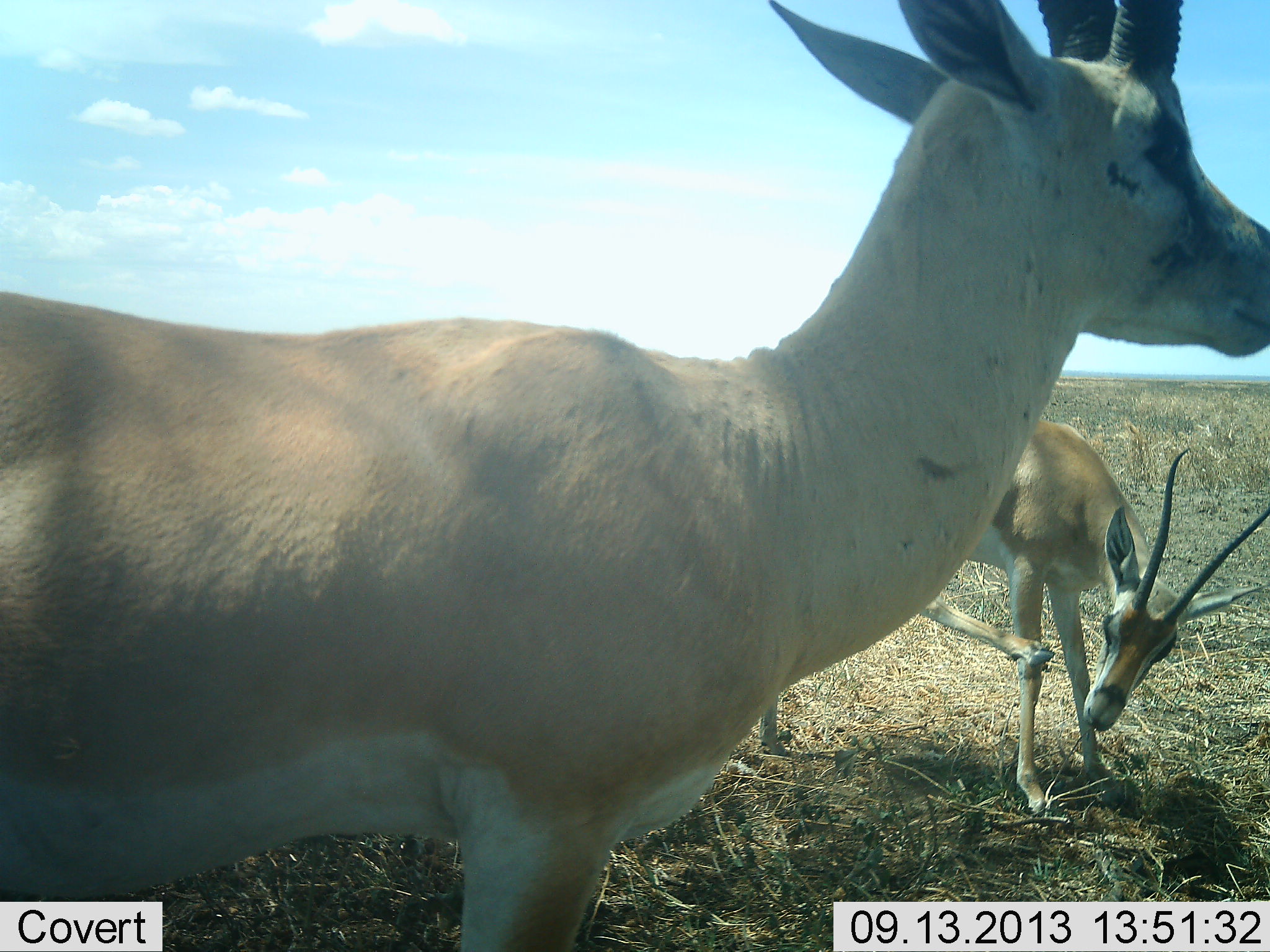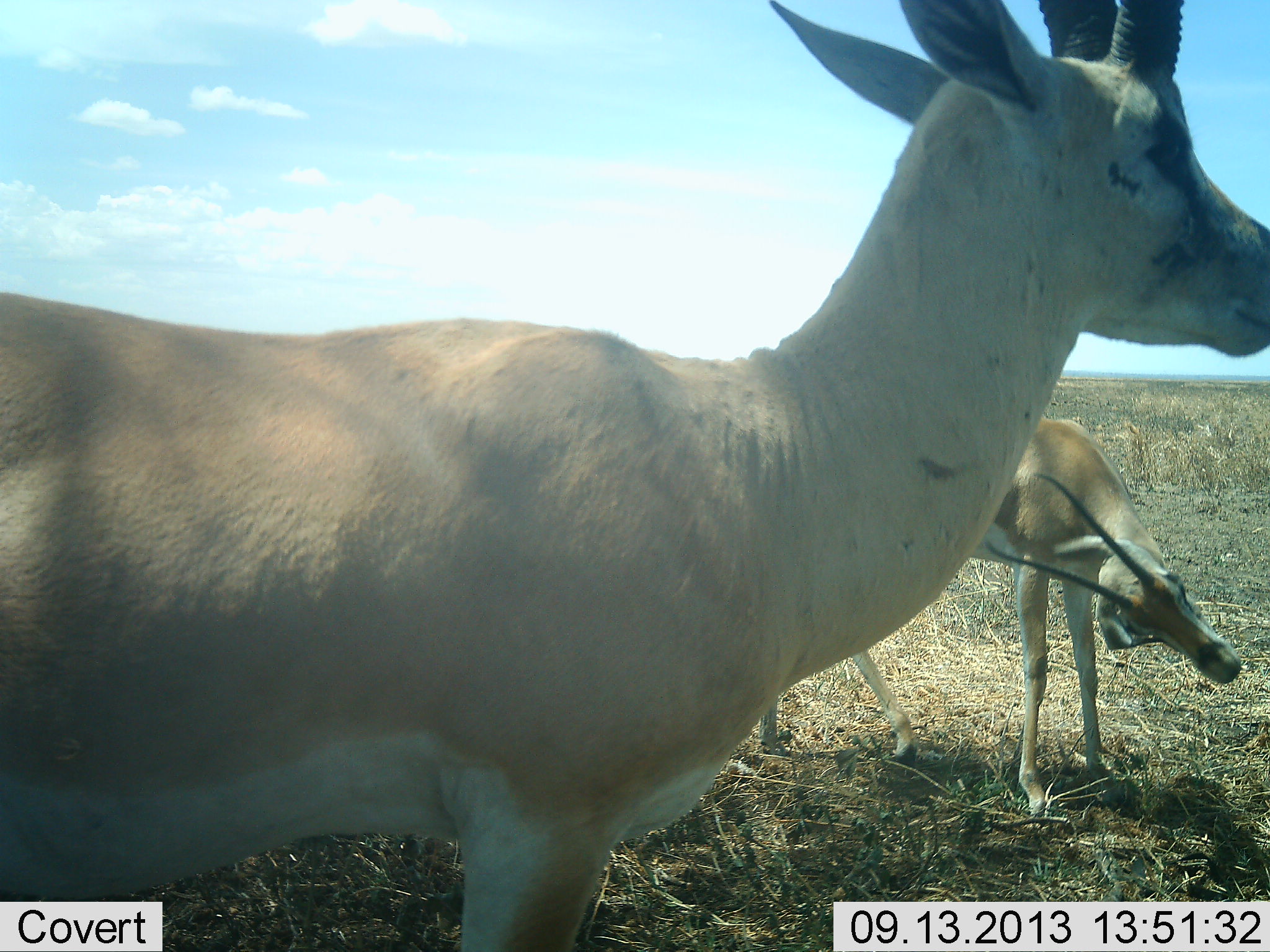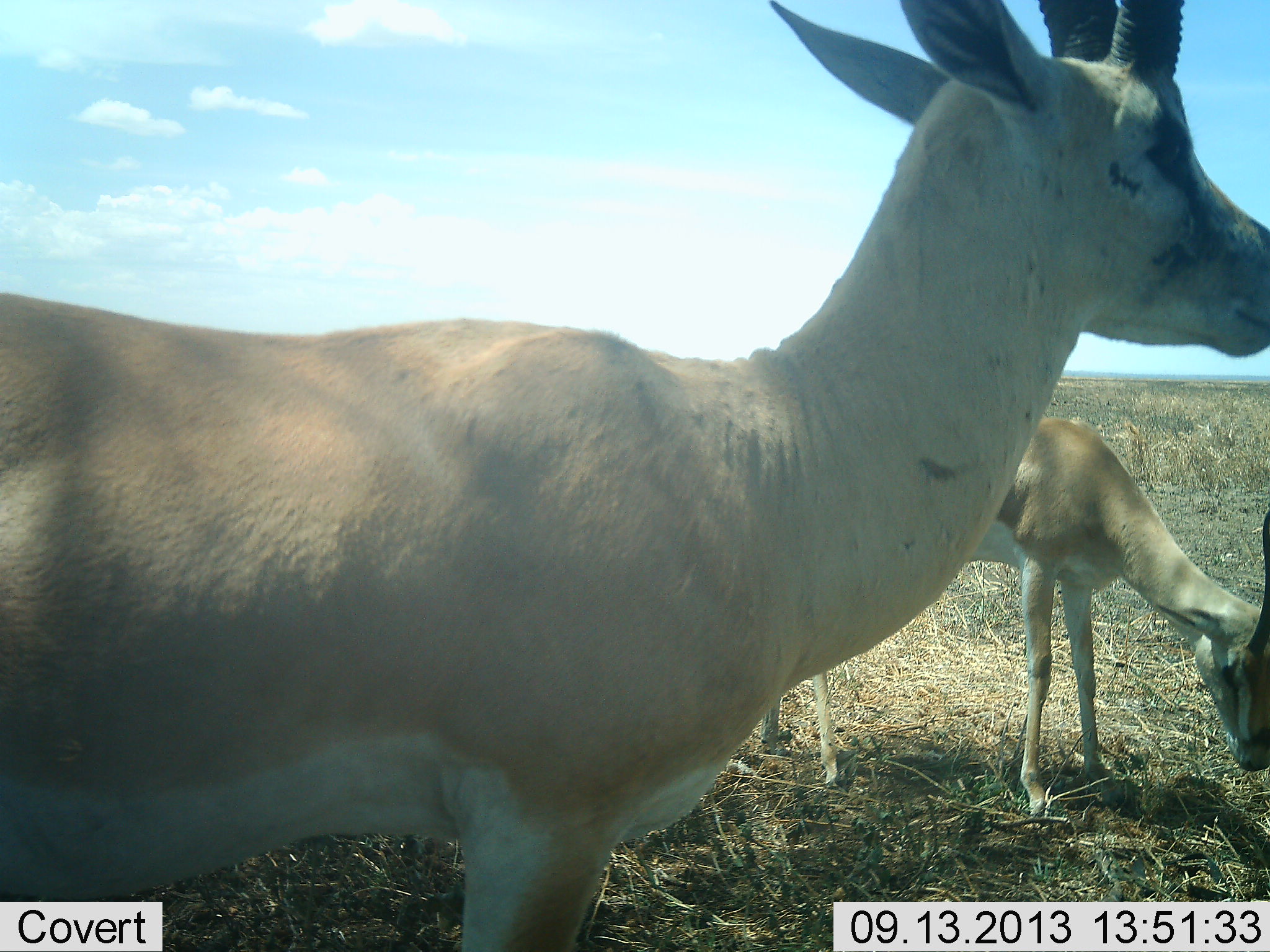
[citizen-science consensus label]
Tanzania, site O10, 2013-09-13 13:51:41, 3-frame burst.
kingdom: Animalia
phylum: Chordata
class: Mammalia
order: Artiodactyla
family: Bovidae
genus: Nanger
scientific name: Nanger granti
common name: grant's gazelle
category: gazellegrants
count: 2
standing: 92%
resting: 4%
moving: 8%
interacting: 4%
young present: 0%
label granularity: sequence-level